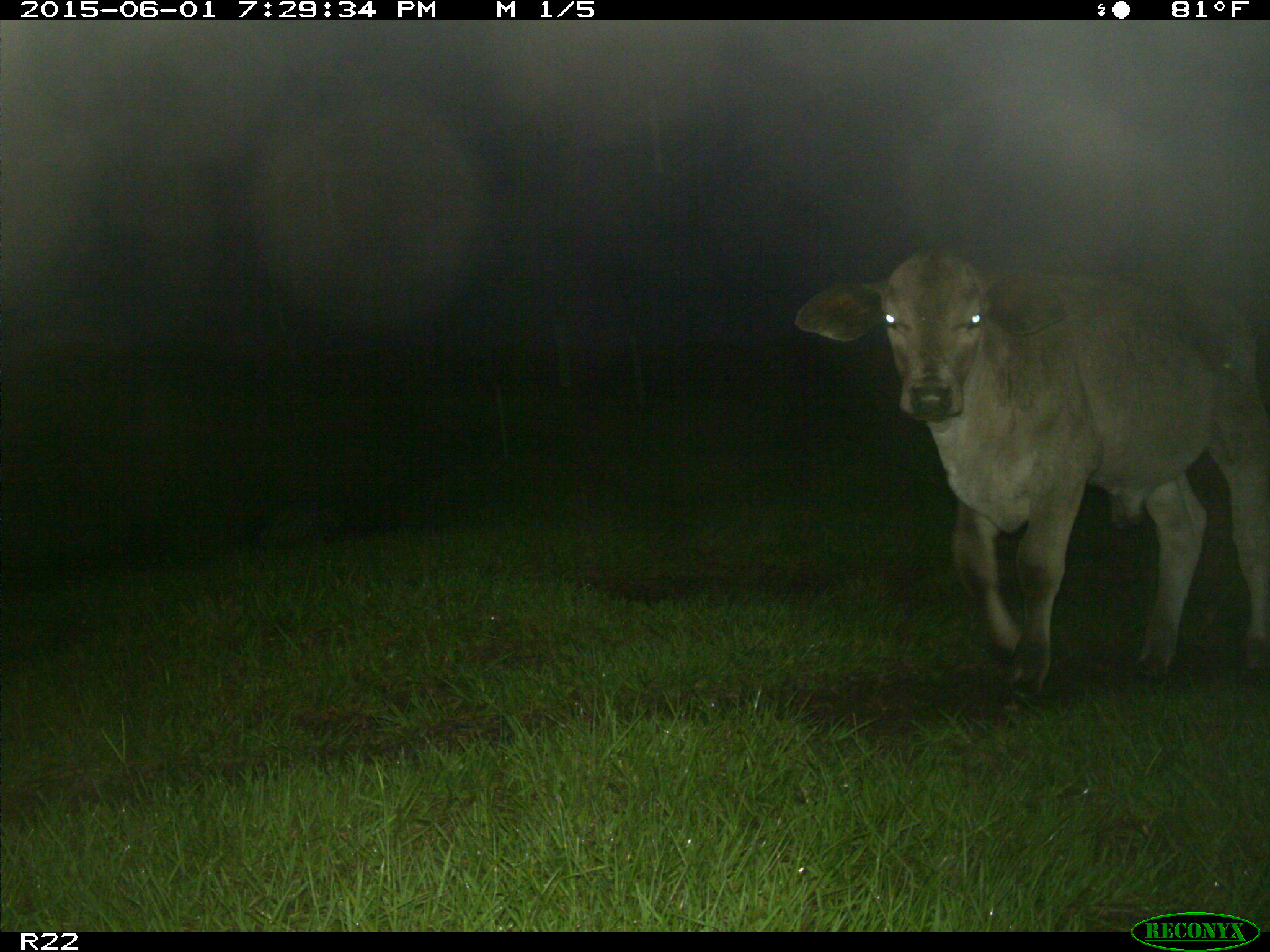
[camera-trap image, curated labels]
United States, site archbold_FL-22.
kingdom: Animalia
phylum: Chordata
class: Mammalia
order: Artiodactyla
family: Bovidae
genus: Bos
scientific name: Bos taurus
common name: domestic cow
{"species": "Bos taurus (domestic cow)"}